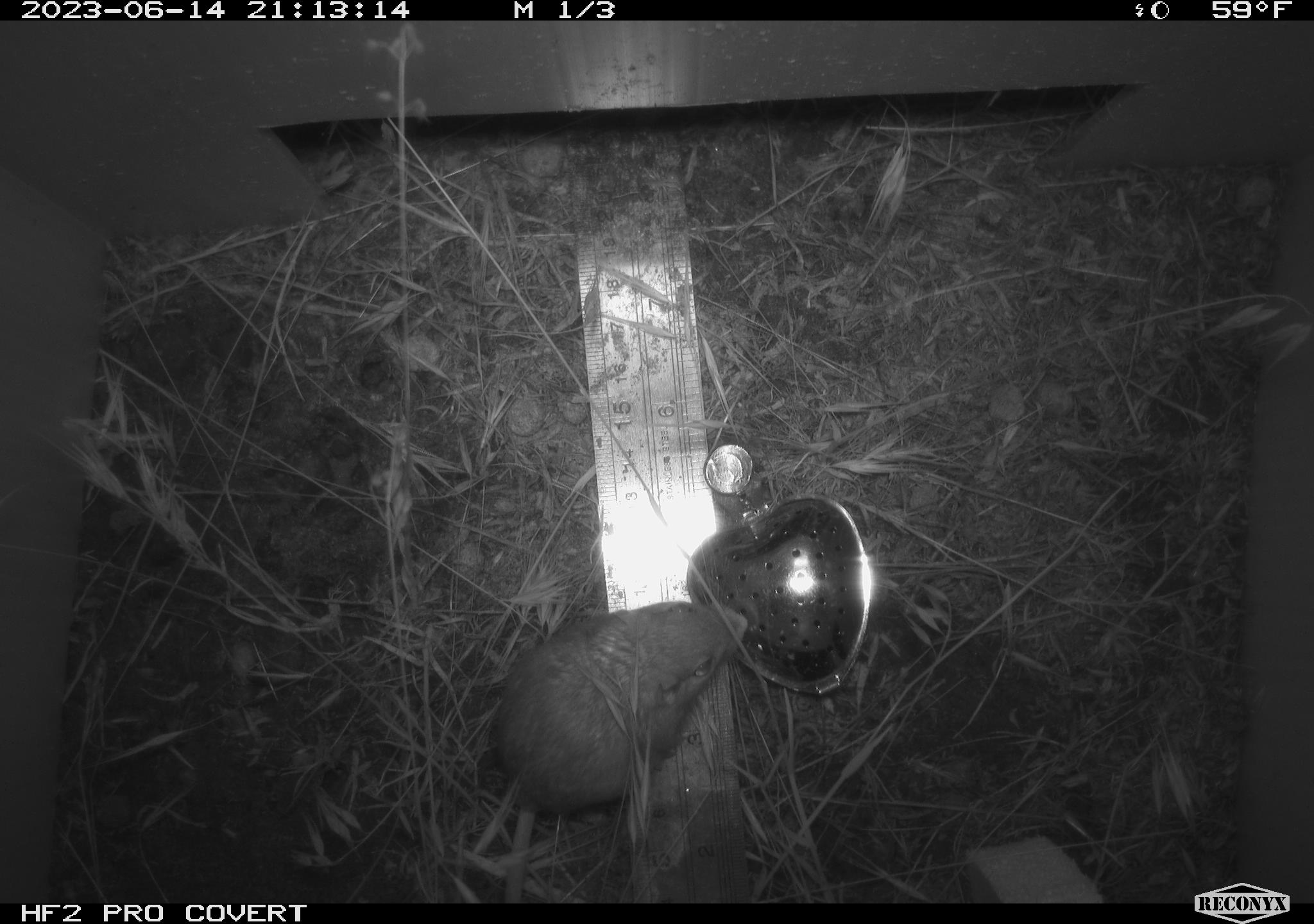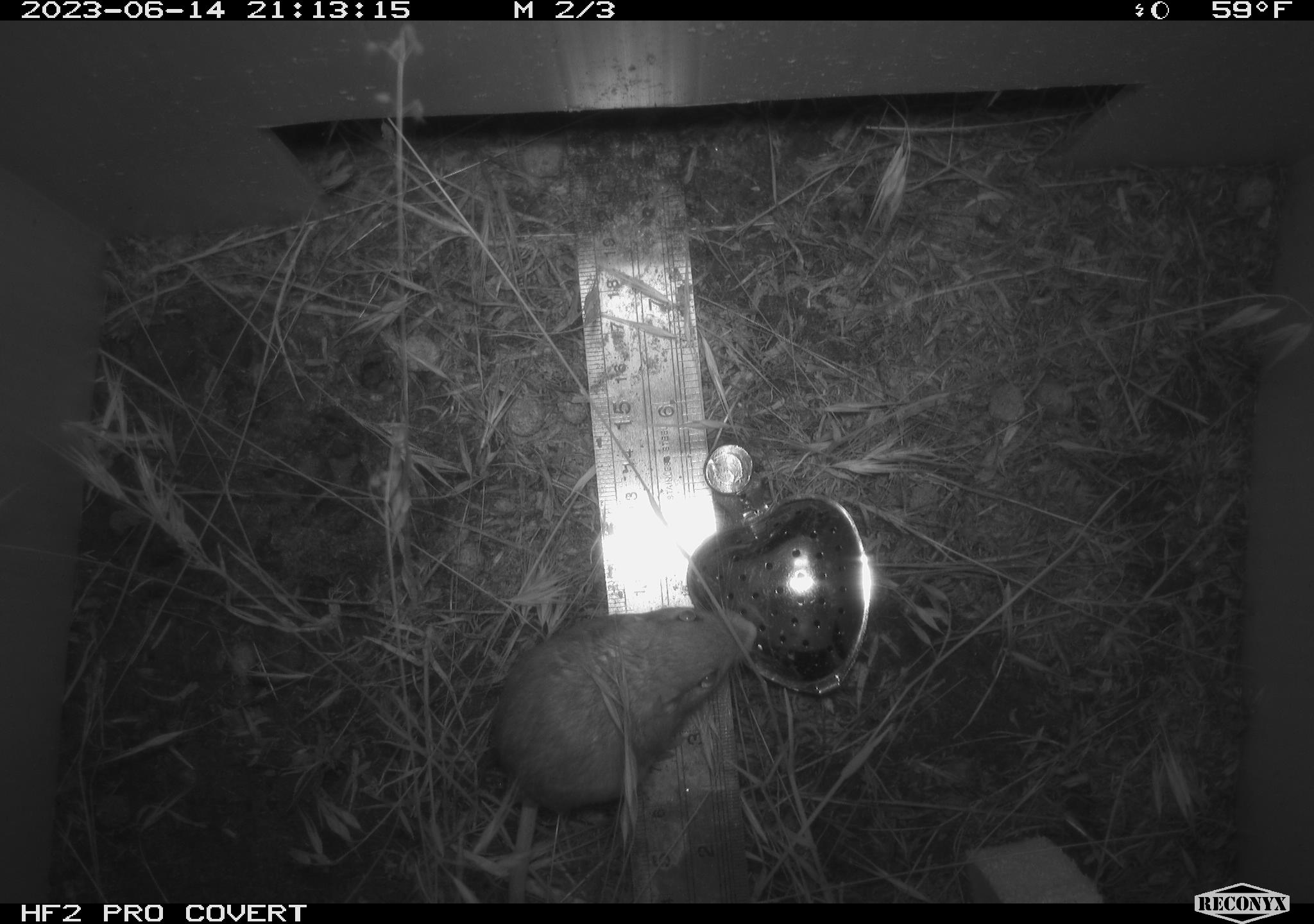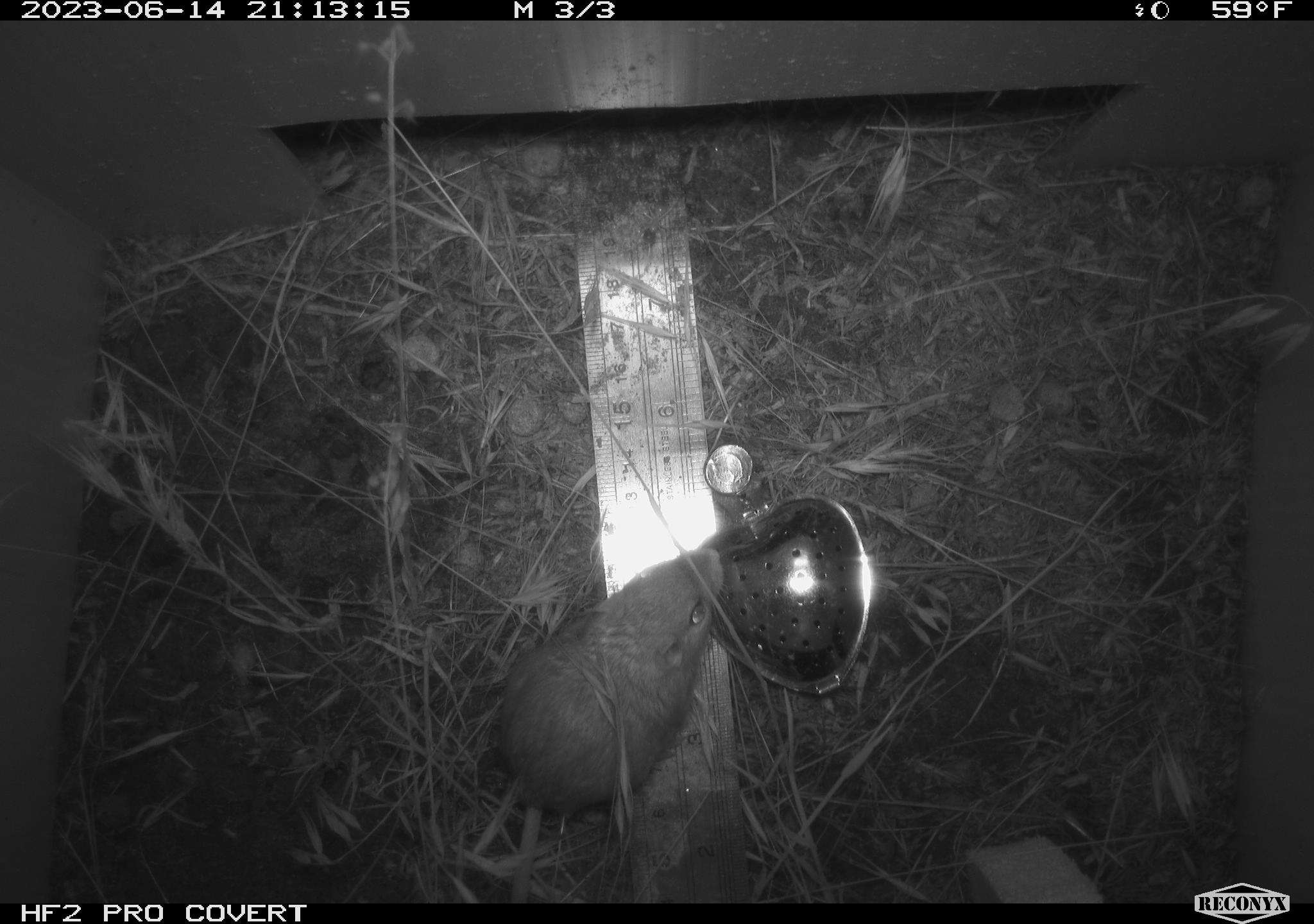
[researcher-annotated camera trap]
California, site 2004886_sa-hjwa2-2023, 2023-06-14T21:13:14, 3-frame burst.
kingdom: Animalia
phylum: Chordata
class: Mammalia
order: Rodentia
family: Heteromyidae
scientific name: Heteromyidae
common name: kangaroo rats and pocket mice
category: heteromyidae family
Heteromyidae family (kangaroo rats and pocket mice) (Heteromyidae).